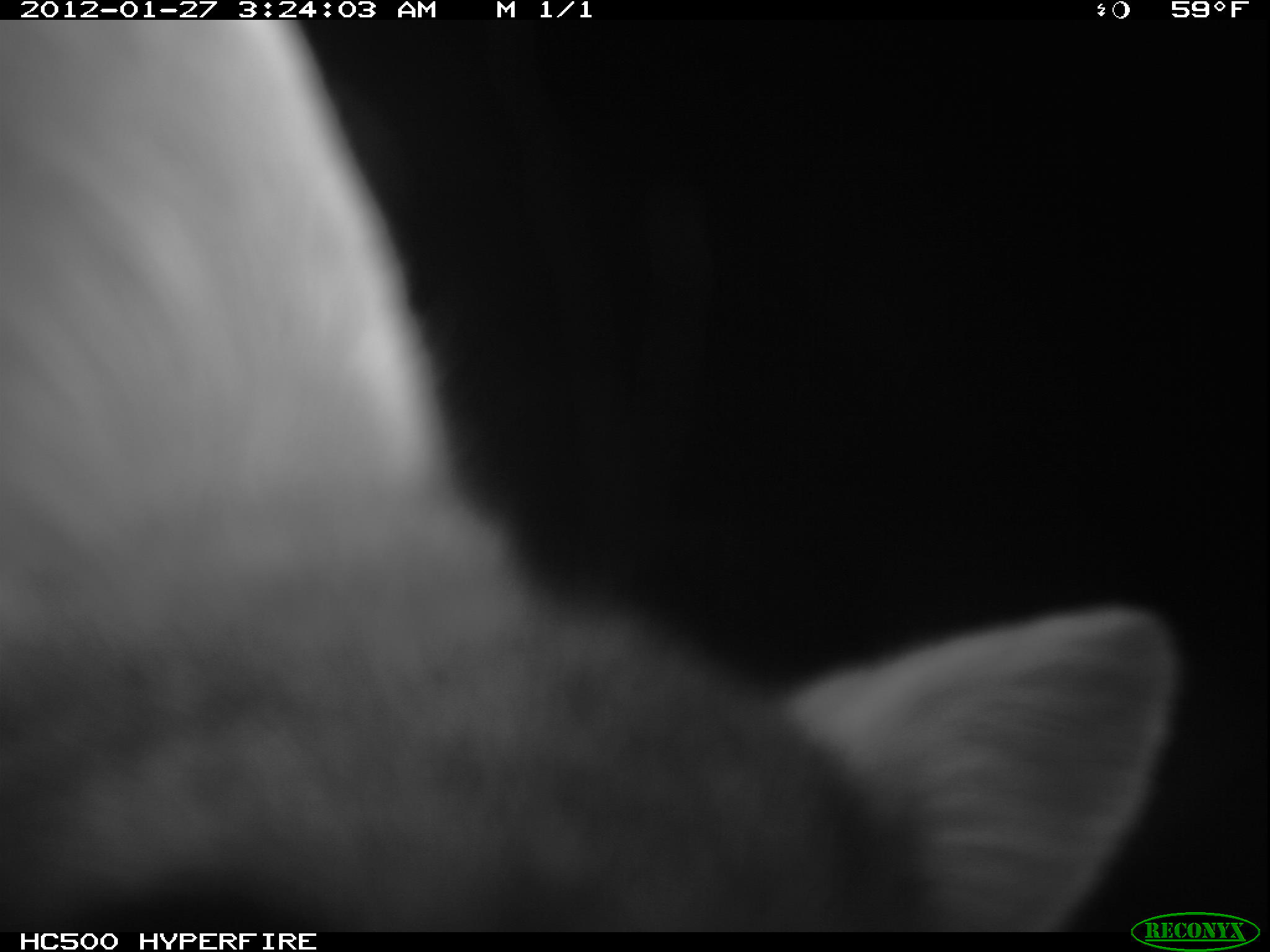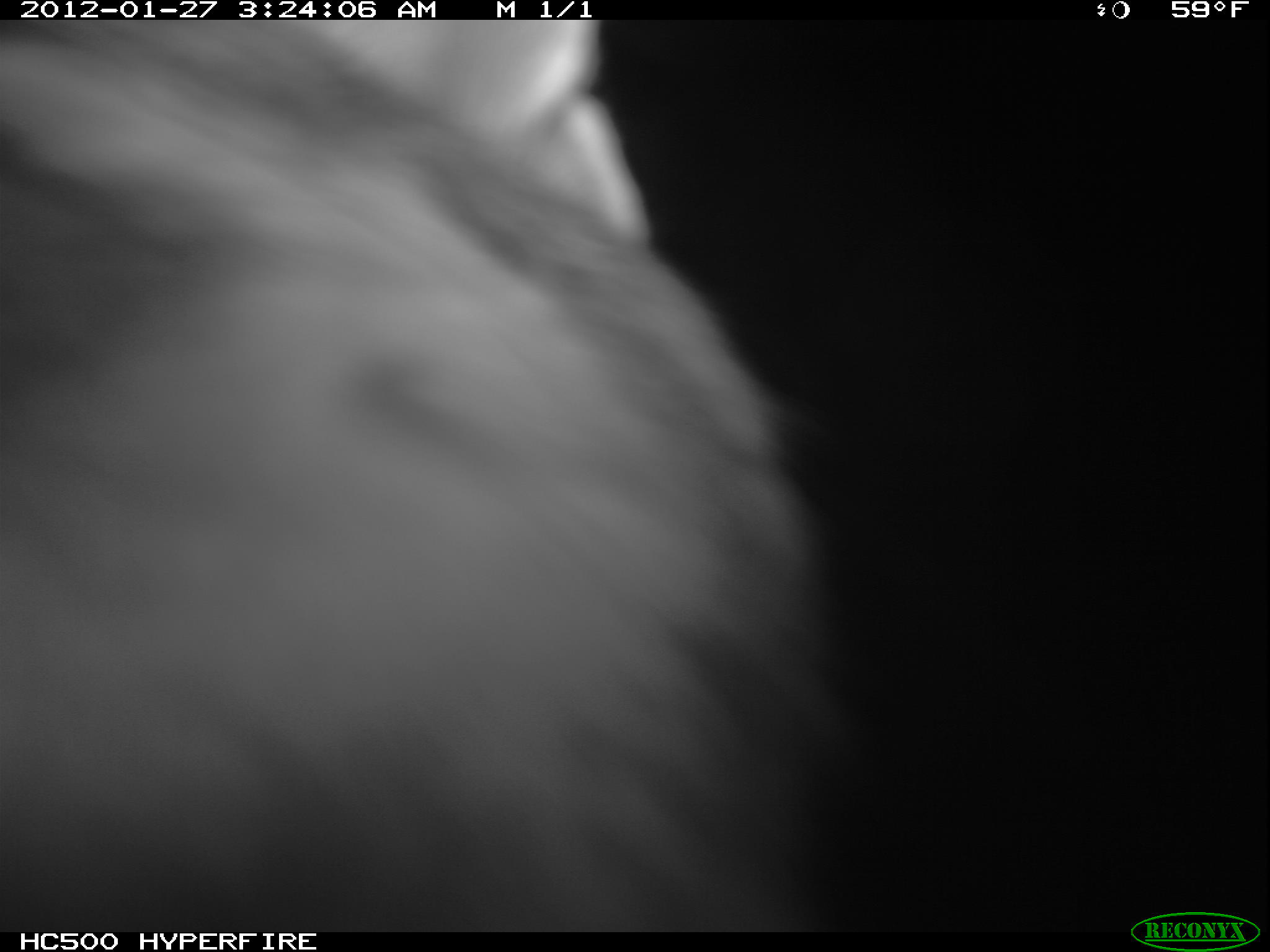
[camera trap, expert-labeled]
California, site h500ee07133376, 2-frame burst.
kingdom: Animalia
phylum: Chordata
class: Mammalia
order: Carnivora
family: Canidae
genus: Urocyon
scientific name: Urocyon littoralis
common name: island fox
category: fox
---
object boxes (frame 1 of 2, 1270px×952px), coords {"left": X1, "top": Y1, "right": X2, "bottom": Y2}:
fox: {"left": 0, "top": 18, "right": 1183, "bottom": 930}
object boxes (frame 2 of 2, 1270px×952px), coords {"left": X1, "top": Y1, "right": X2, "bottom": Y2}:
fox: {"left": 0, "top": 20, "right": 847, "bottom": 931}